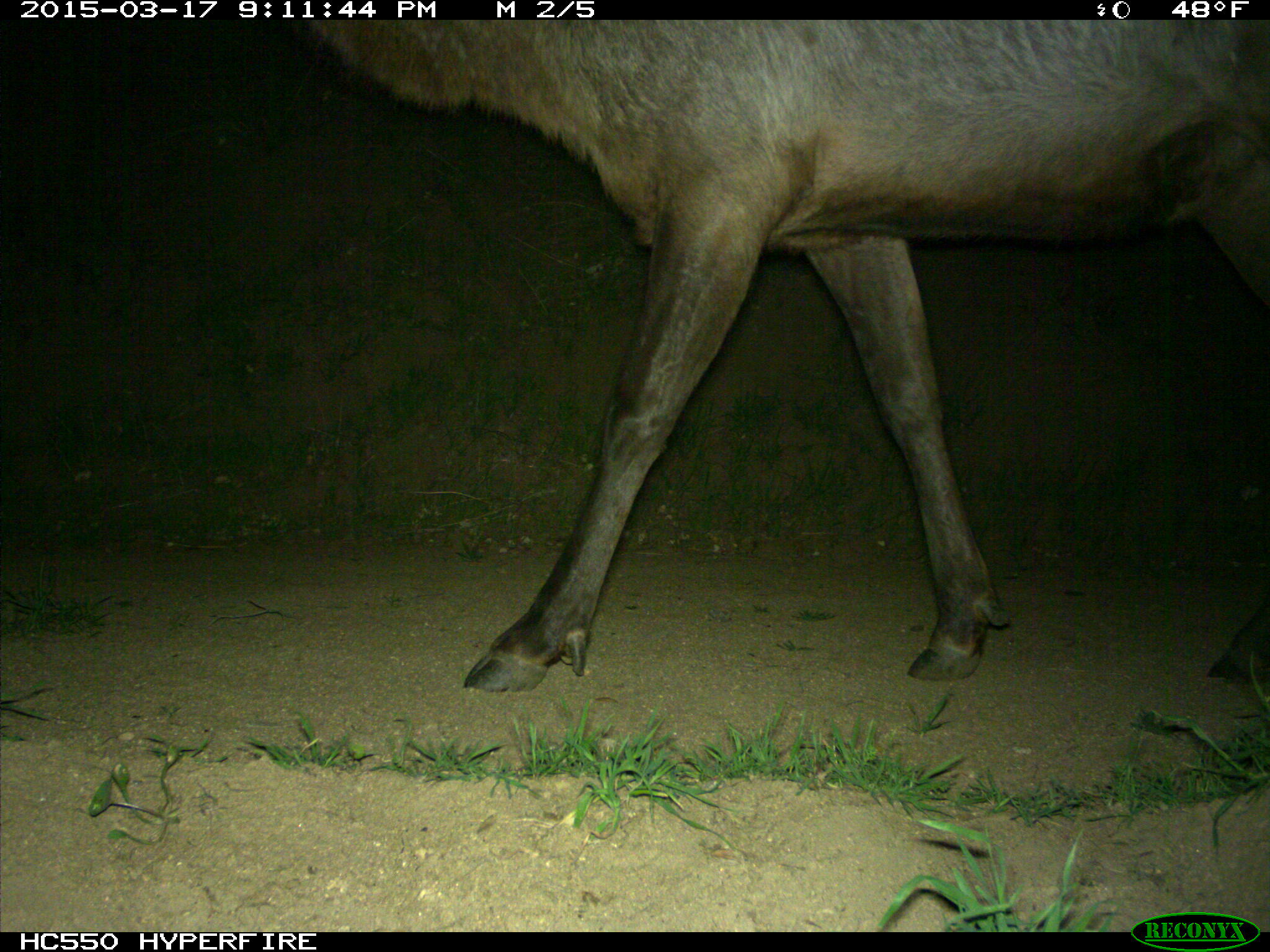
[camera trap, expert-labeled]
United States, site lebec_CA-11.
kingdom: Animalia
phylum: Chordata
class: Mammalia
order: Artiodactyla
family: Cervidae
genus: Cervus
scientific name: Cervus canadensis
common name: elk